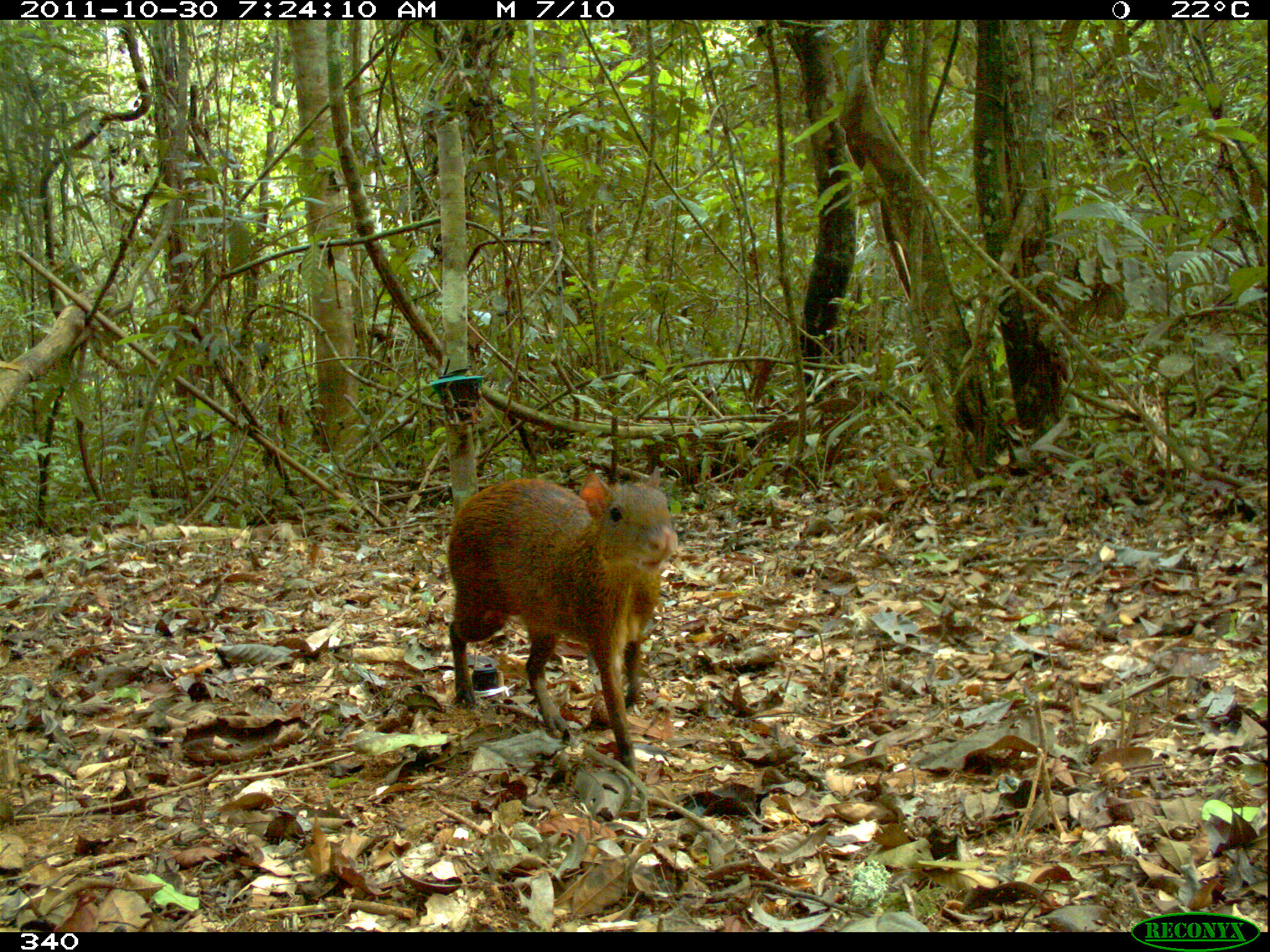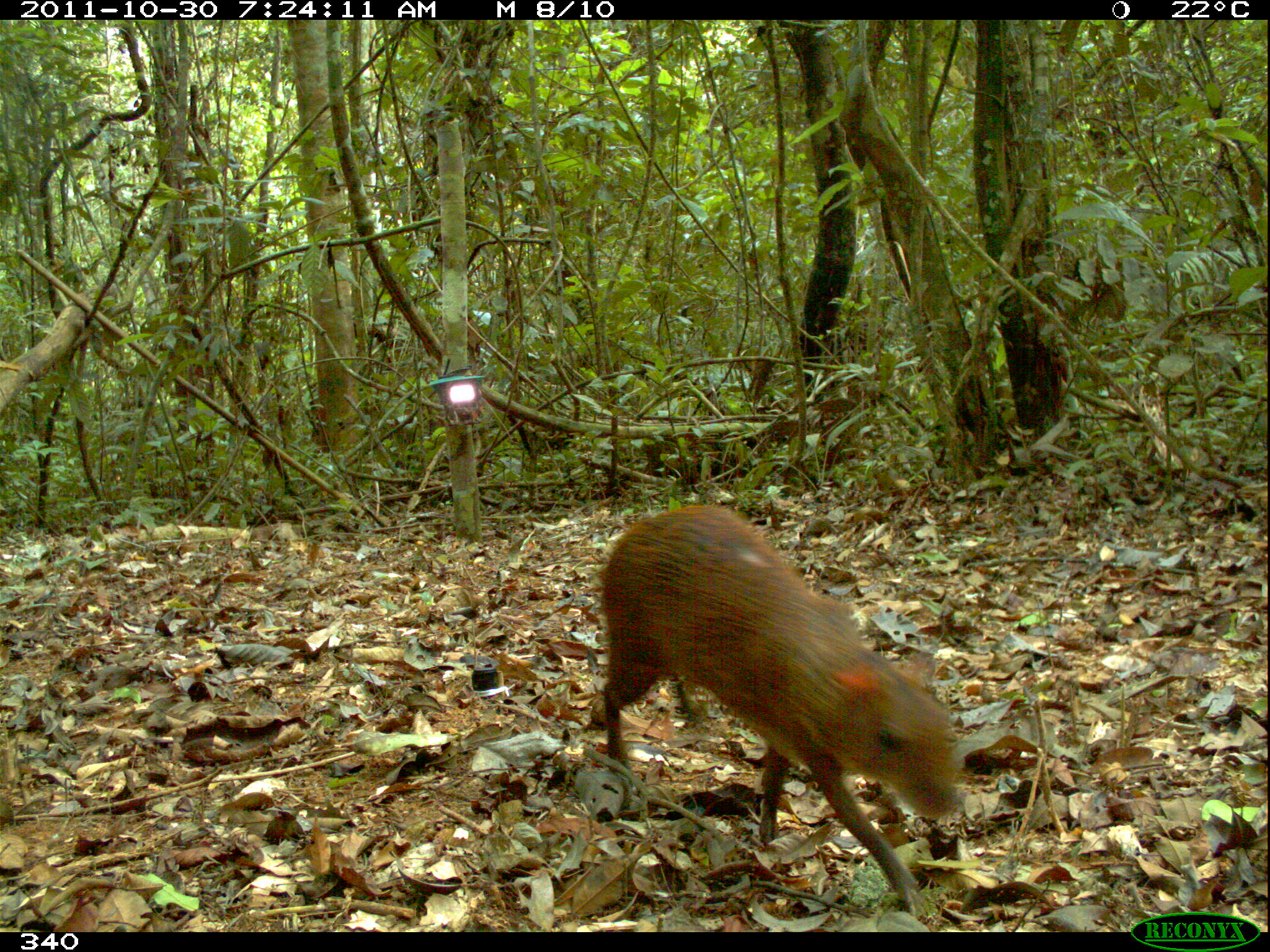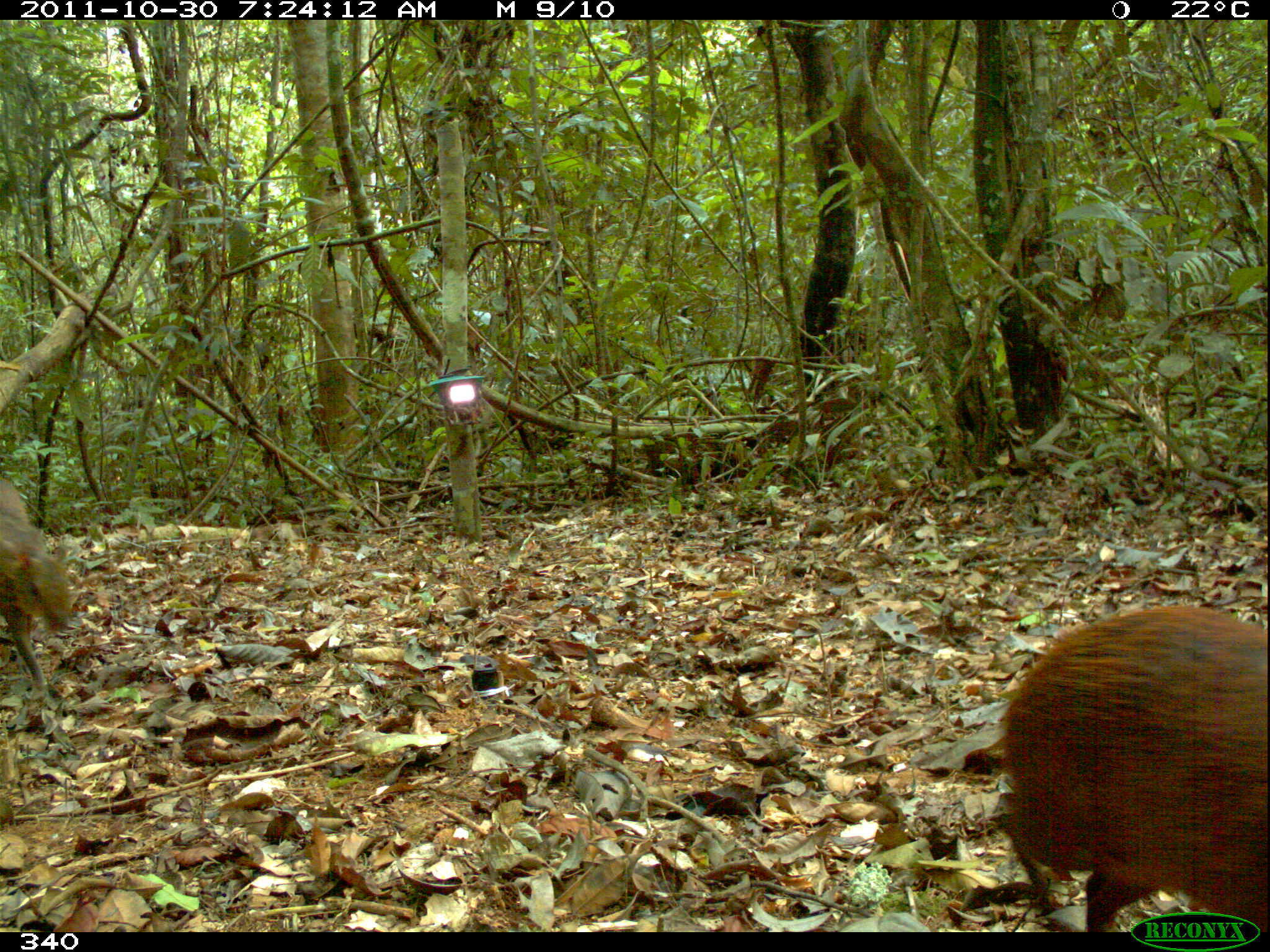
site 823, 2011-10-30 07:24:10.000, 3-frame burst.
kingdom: Animalia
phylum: Chordata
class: Mammalia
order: Rodentia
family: Dasyproctidae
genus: Dasyprocta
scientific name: Dasyprocta punctata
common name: central american agouti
Dasyprocta punctata (central american agouti).